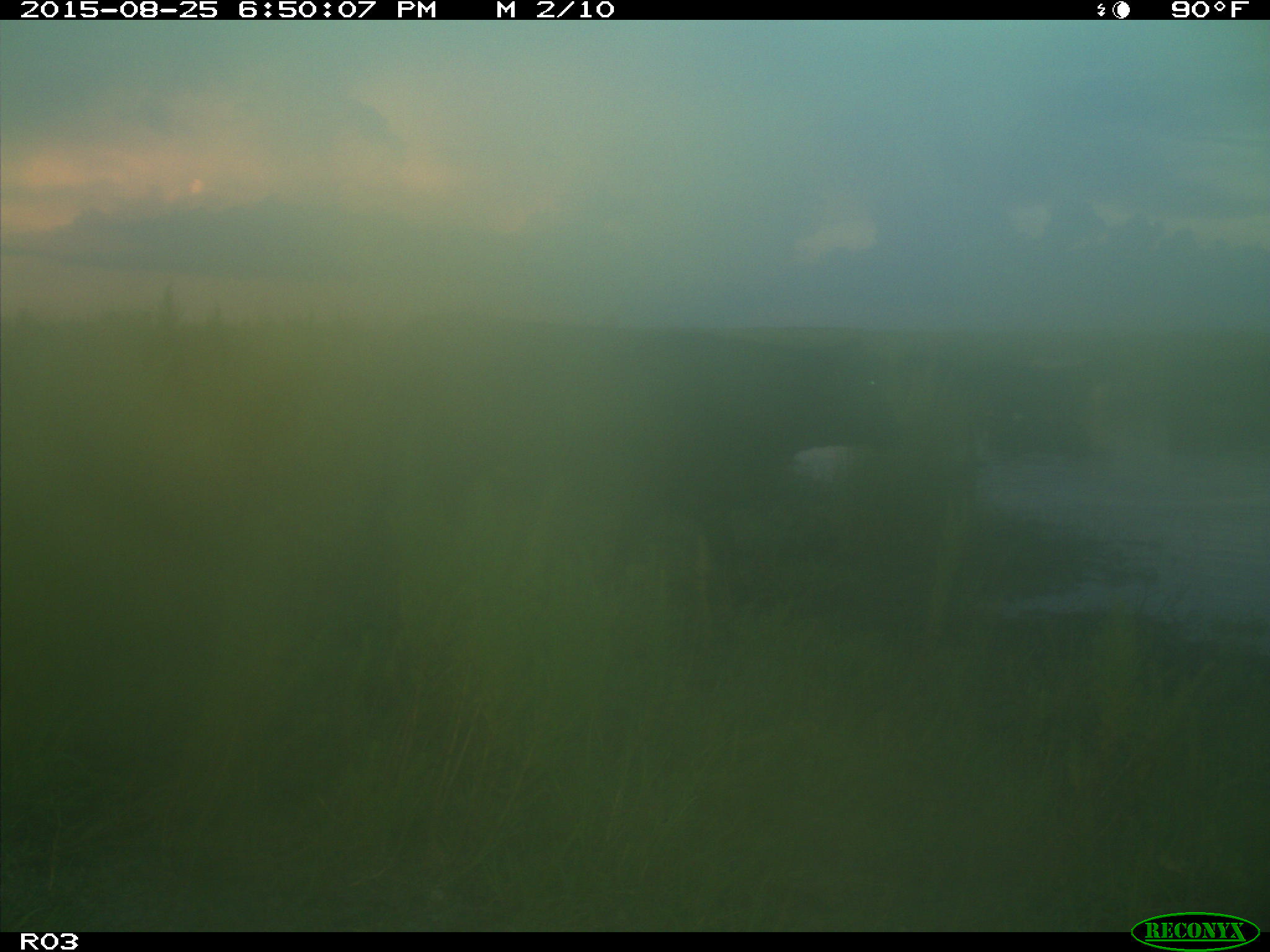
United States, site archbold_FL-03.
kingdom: Animalia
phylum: Chordata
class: Mammalia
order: Artiodactyla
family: Bovidae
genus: Bos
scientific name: Bos taurus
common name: domestic cow